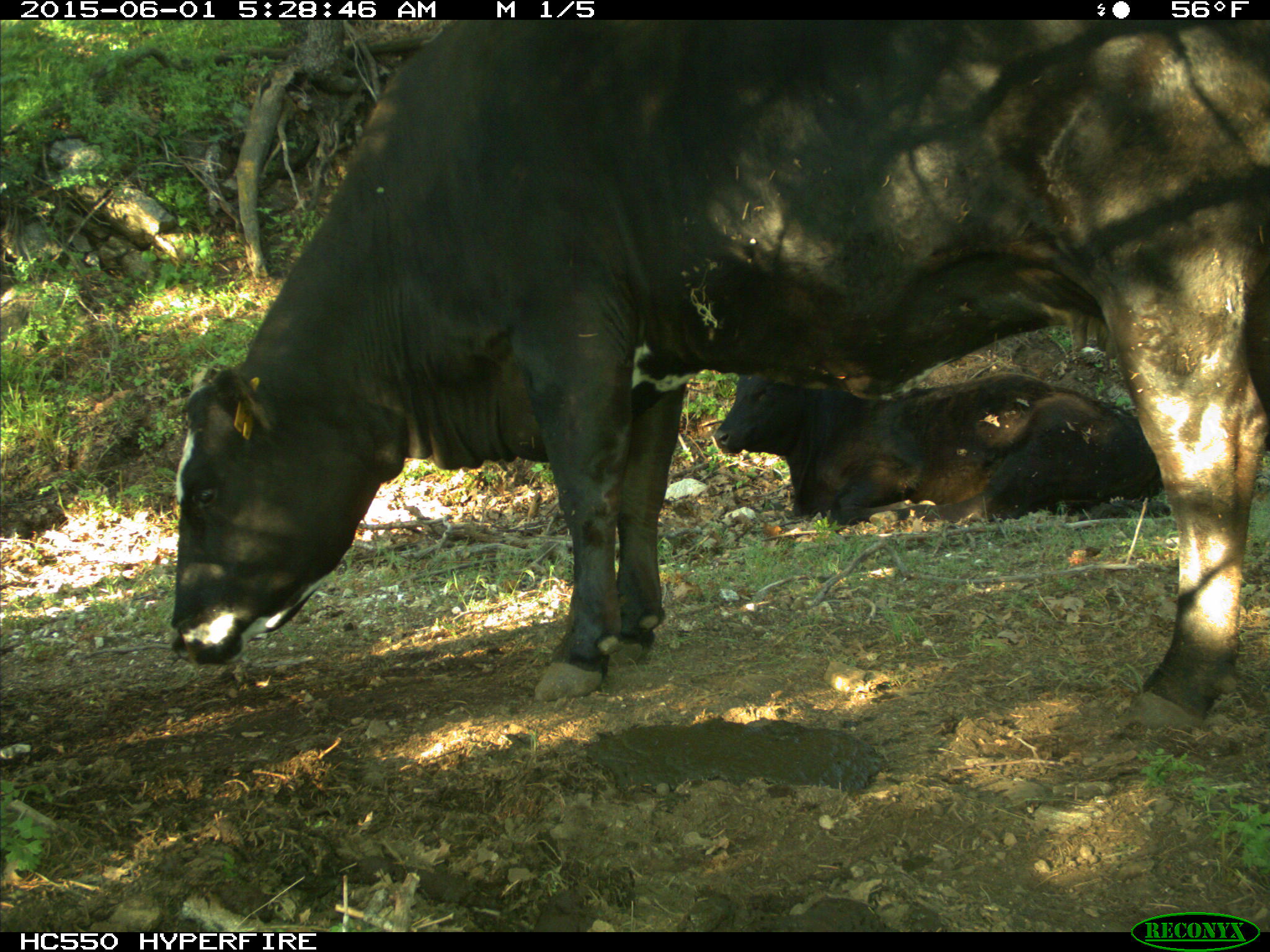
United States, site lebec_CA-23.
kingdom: Animalia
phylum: Chordata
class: Mammalia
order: Artiodactyla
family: Bovidae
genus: Bos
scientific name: Bos taurus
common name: domestic cow